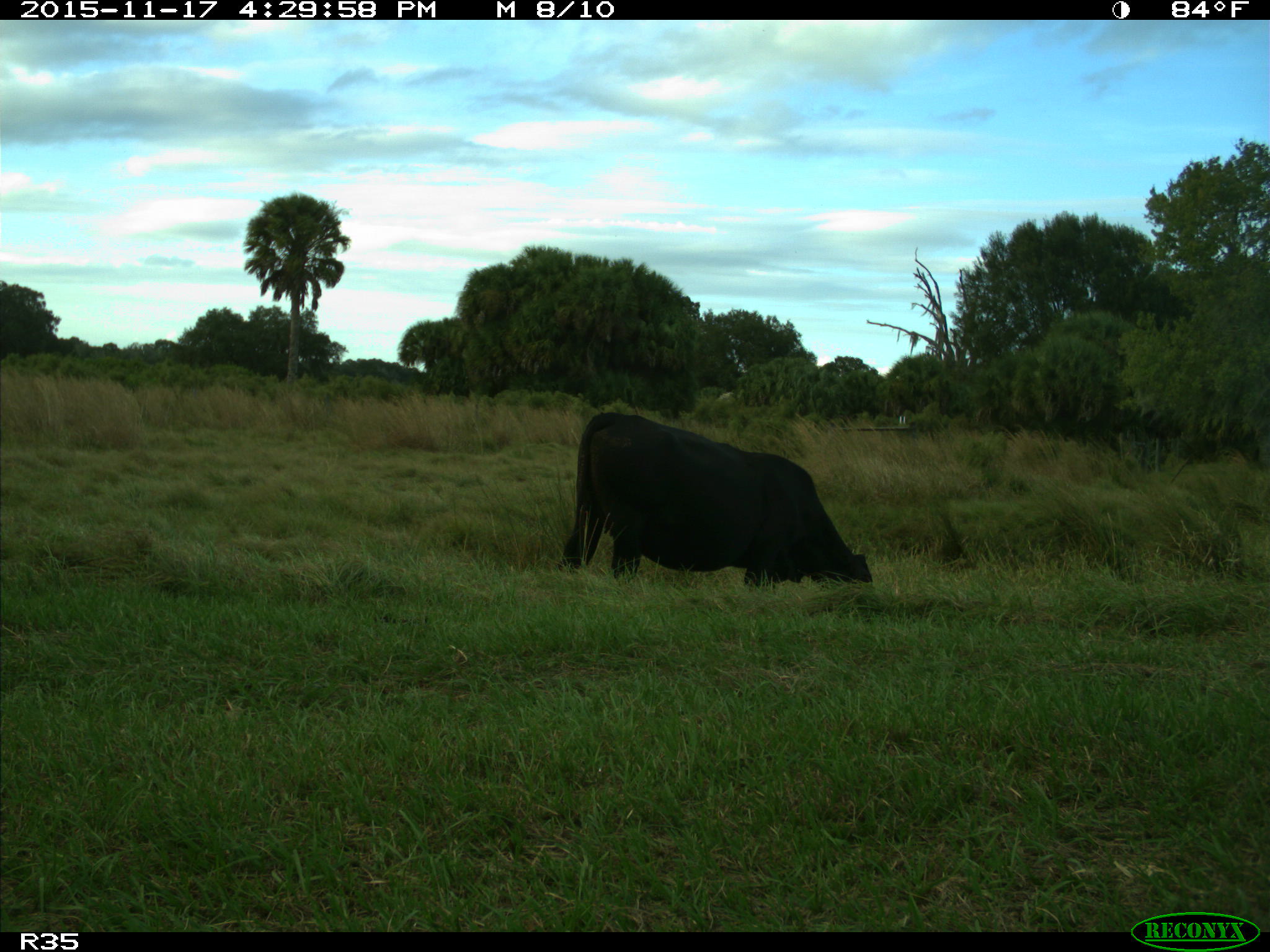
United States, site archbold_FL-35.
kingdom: Animalia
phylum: Chordata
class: Mammalia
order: Artiodactyla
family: Bovidae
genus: Bos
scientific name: Bos taurus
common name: domestic cow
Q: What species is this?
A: Bos taurus (domestic cow).